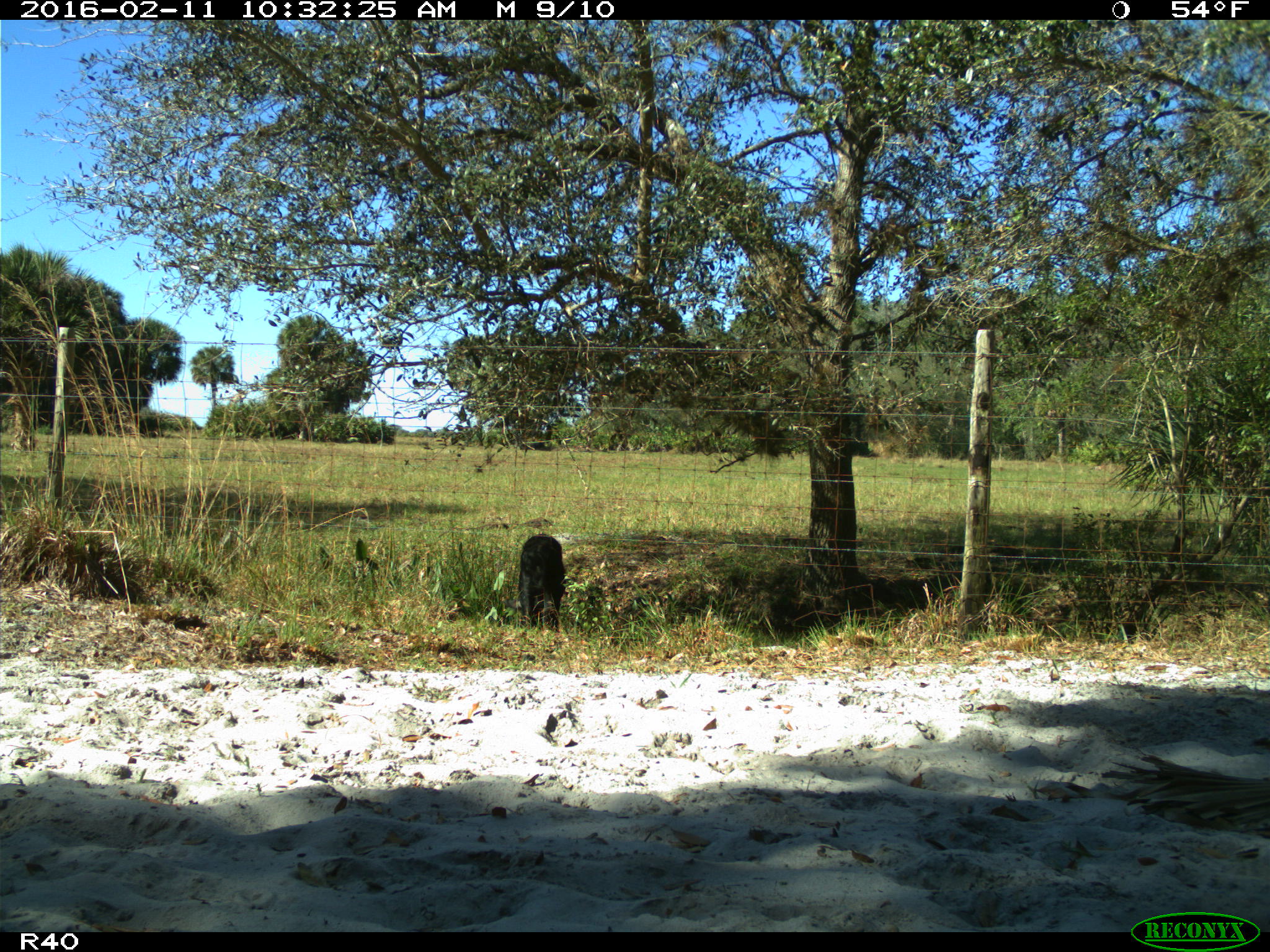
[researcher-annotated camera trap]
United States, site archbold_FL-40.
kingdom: Animalia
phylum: Chordata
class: Mammalia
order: Artiodactyla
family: Suidae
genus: Sus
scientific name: Sus scrofa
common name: wild boar